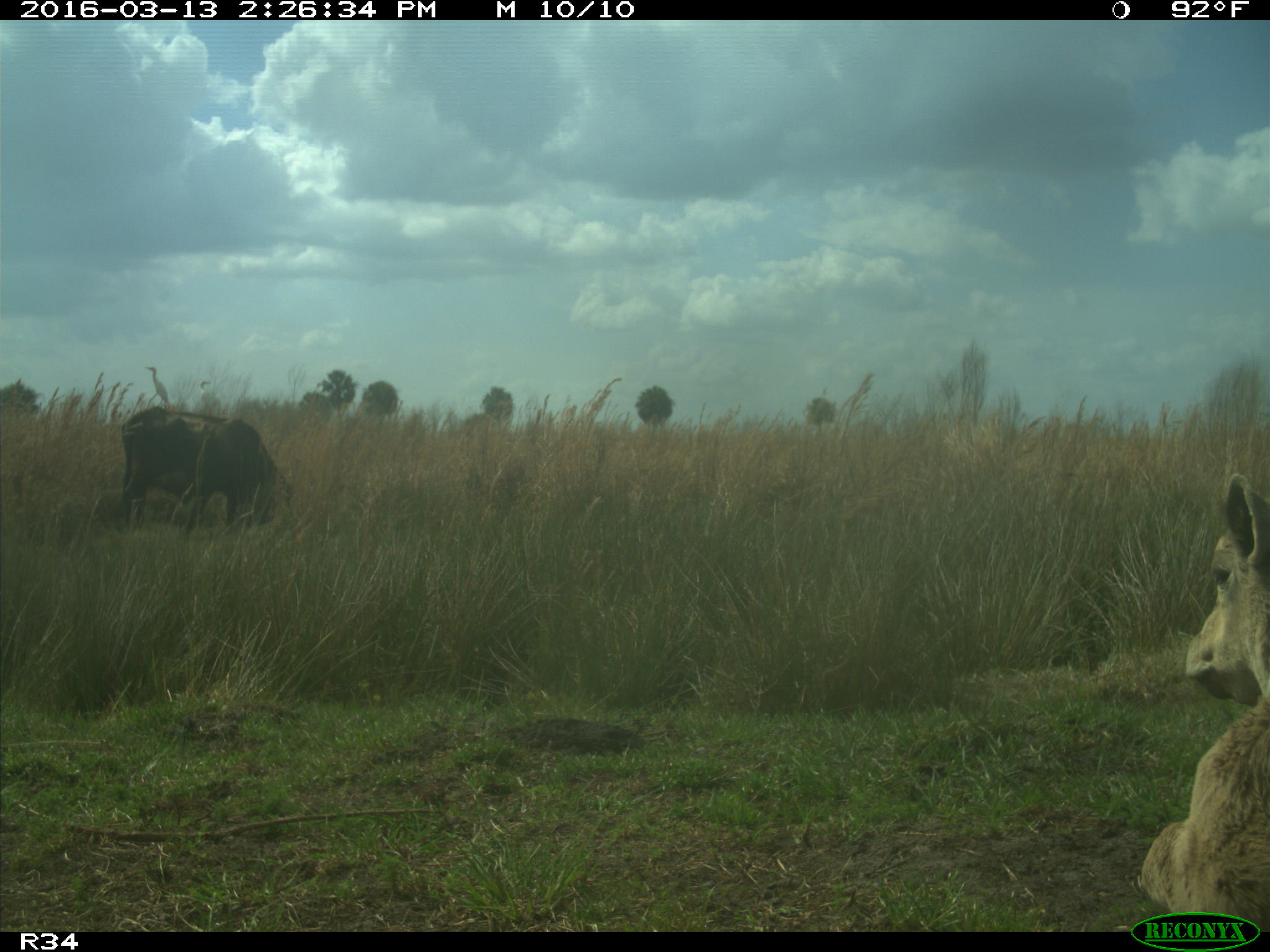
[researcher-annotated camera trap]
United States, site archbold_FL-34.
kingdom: Animalia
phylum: Chordata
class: Mammalia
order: Artiodactyla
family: Bovidae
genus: Bos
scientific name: Bos taurus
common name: domestic cow